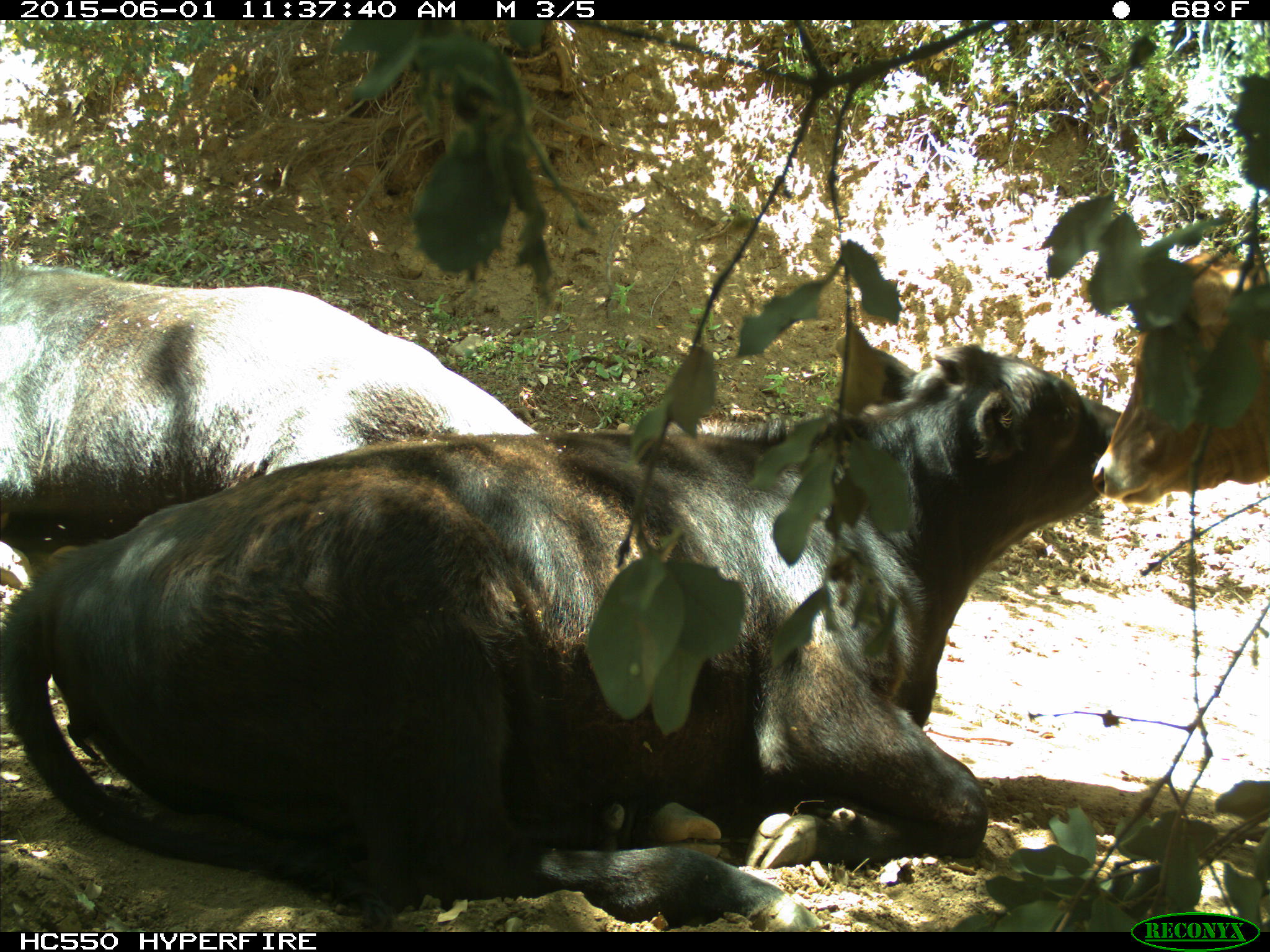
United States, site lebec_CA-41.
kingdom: Animalia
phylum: Chordata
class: Mammalia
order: Artiodactyla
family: Bovidae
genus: Bos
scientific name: Bos taurus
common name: domestic cow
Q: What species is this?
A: Bos taurus (domestic cow).